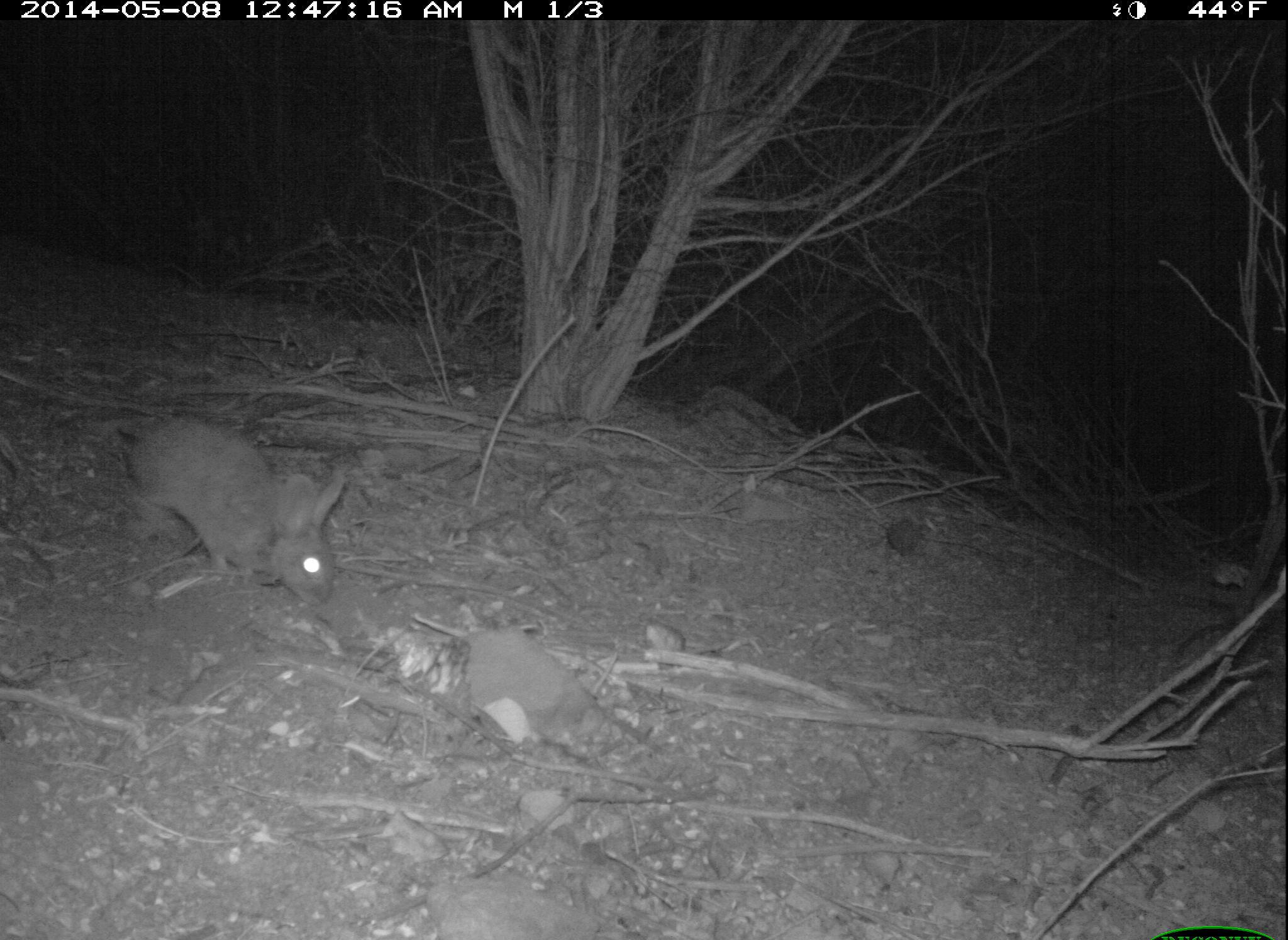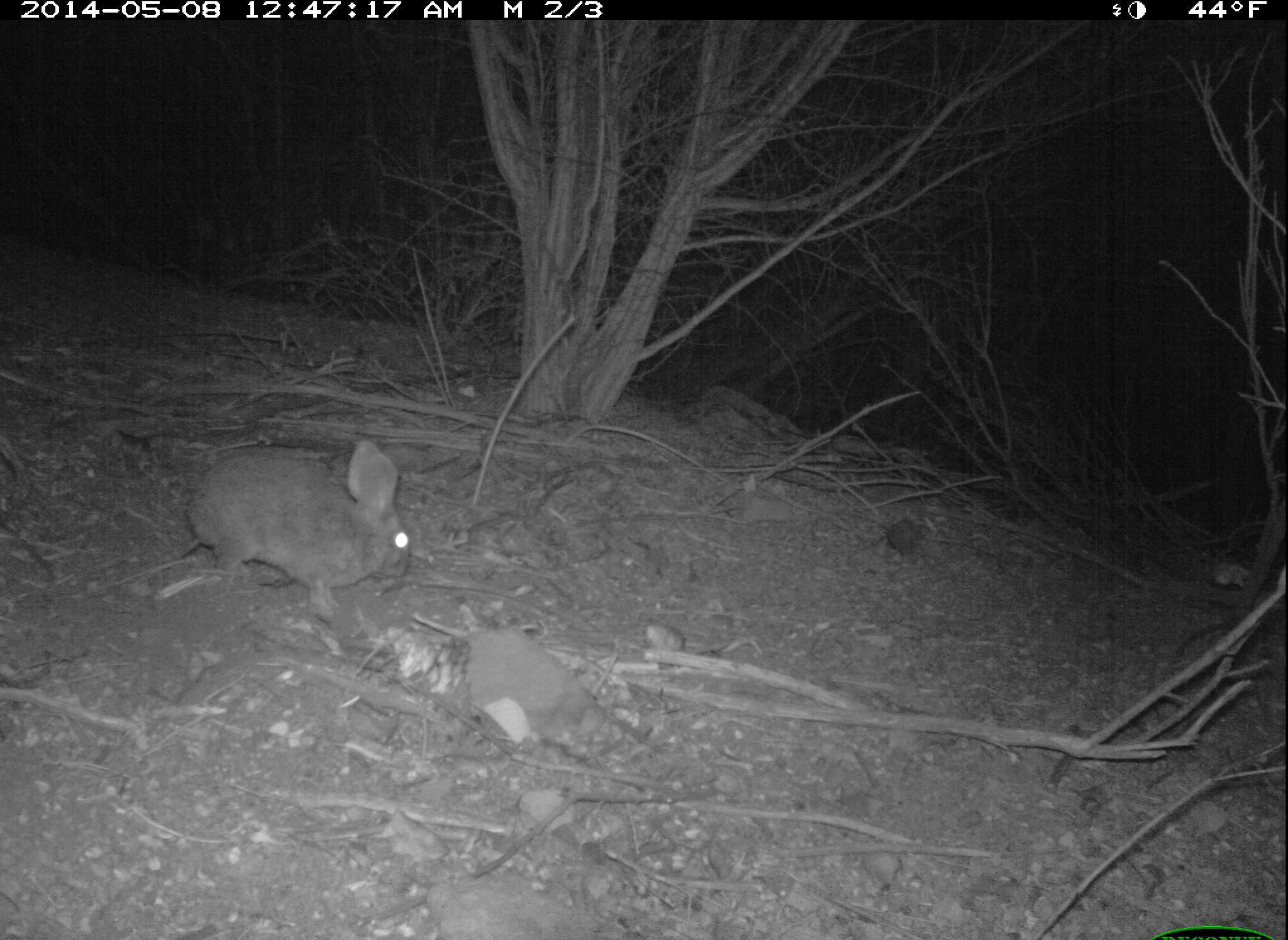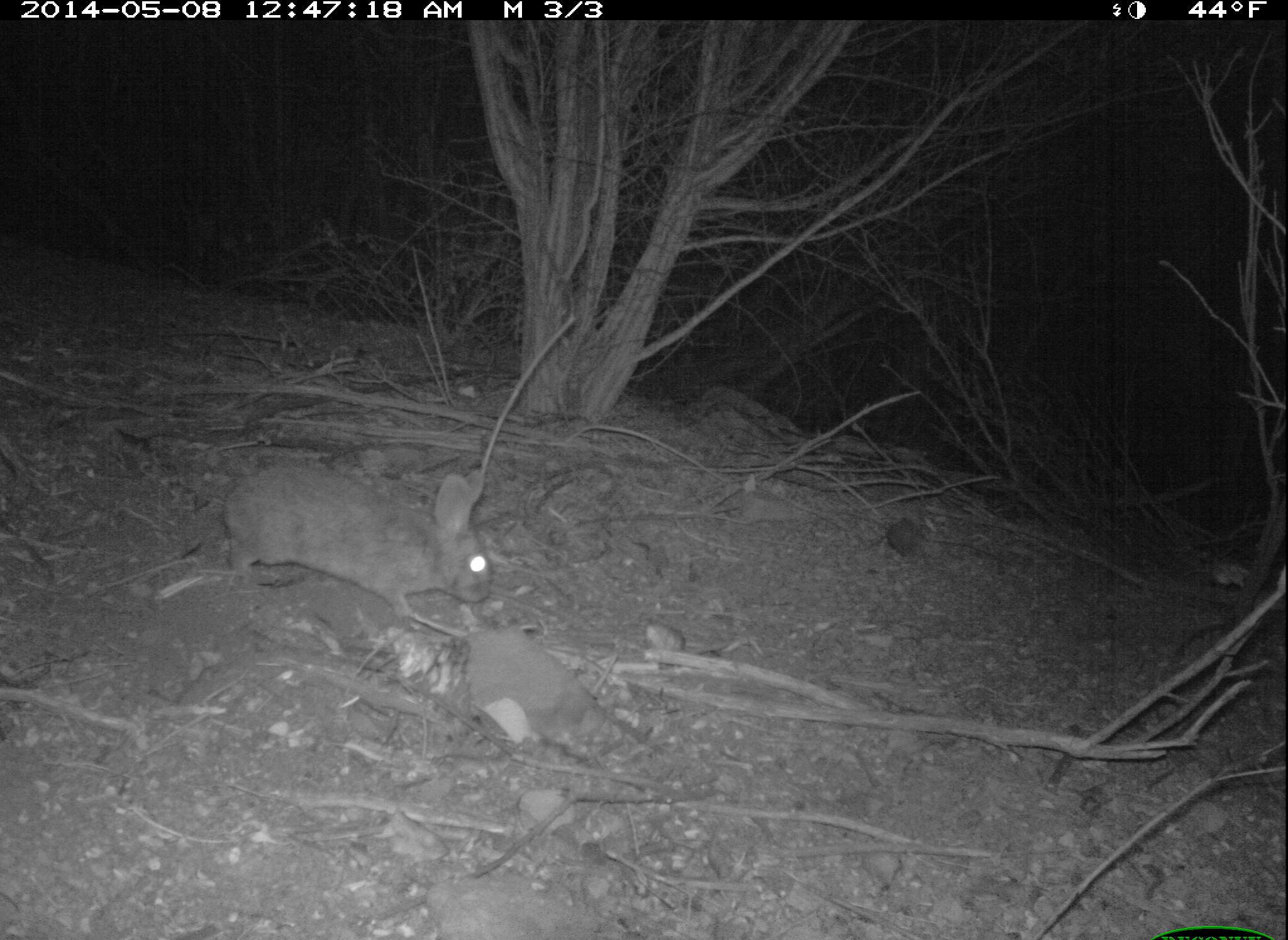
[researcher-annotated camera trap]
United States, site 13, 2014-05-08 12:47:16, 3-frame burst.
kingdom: Animalia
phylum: Chordata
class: Mammalia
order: Lagomorpha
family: Leporidae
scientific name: Leporidae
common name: rabbits and hares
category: rabbit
Rabbit (rabbits and hares) (Leporidae).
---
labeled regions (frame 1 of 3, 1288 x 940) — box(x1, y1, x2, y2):
rabbit: box(124, 414, 350, 603)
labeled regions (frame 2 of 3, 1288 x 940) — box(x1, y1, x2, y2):
rabbit: box(181, 438, 412, 634)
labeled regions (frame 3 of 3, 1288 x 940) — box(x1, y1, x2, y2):
rabbit: box(220, 467, 494, 626)